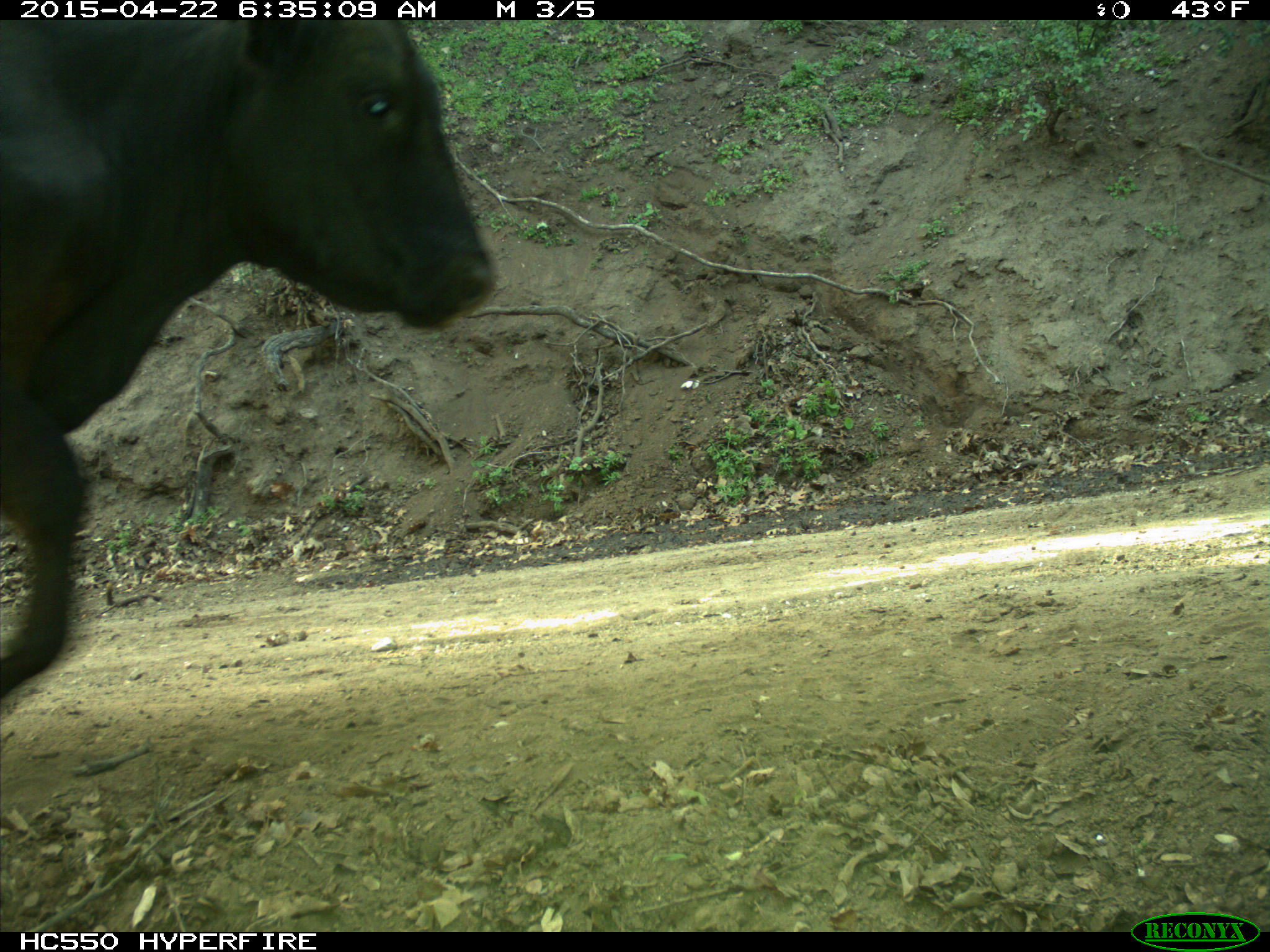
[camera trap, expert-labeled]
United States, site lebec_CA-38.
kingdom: Animalia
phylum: Chordata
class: Mammalia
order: Artiodactyla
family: Bovidae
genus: Bos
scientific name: Bos taurus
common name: domestic cow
Bos taurus (domestic cow).